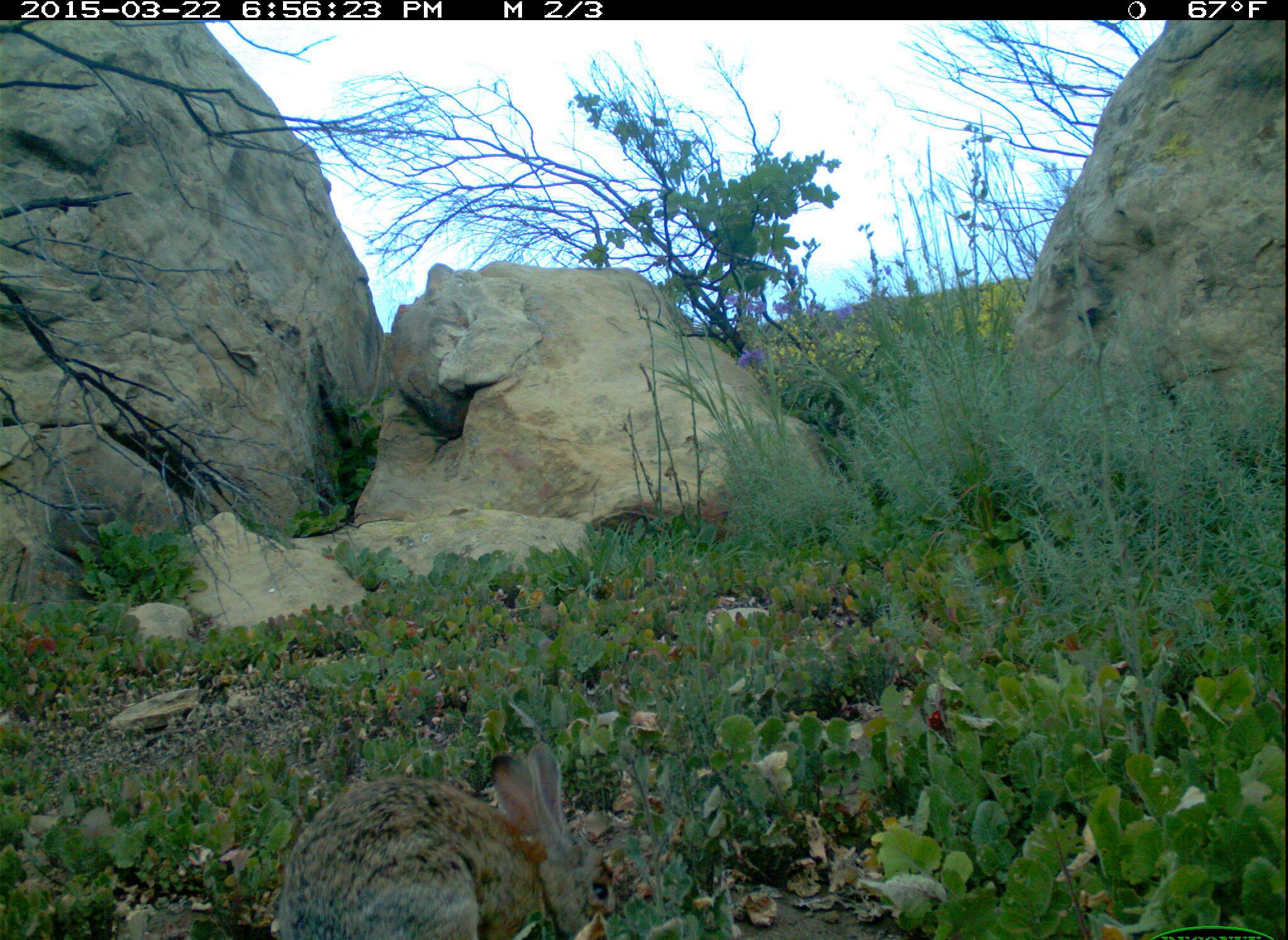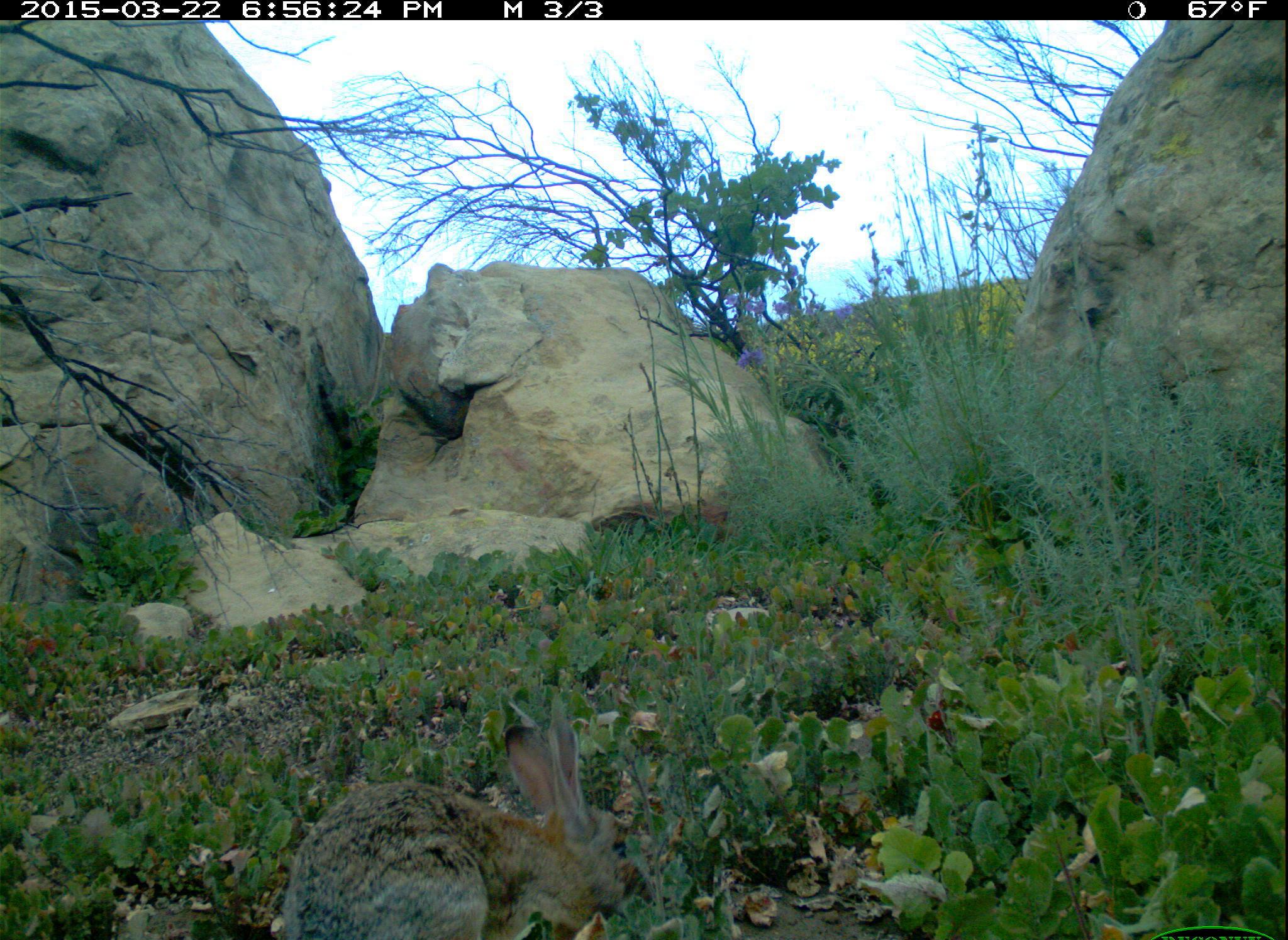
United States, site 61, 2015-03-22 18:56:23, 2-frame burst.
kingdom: Animalia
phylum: Chordata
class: Mammalia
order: Lagomorpha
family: Leporidae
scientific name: Leporidae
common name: rabbits and hares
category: rabbit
Rabbit (rabbits and hares) (Leporidae).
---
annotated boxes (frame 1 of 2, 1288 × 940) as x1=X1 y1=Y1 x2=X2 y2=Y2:
rabbit: x1=198 y1=683 x2=673 y2=934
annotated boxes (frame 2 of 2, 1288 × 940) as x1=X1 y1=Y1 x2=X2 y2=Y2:
rabbit: x1=264 y1=705 x2=638 y2=931